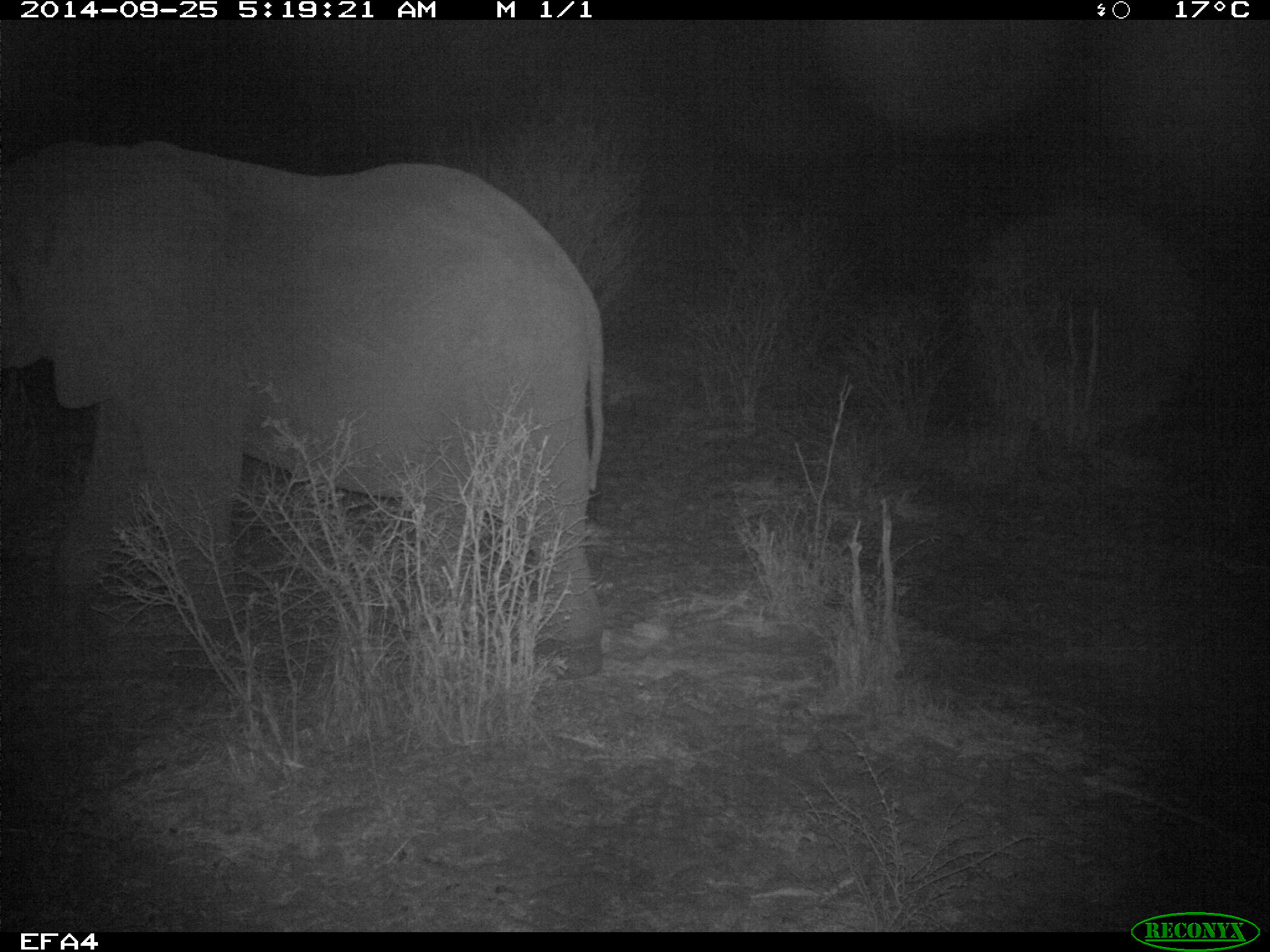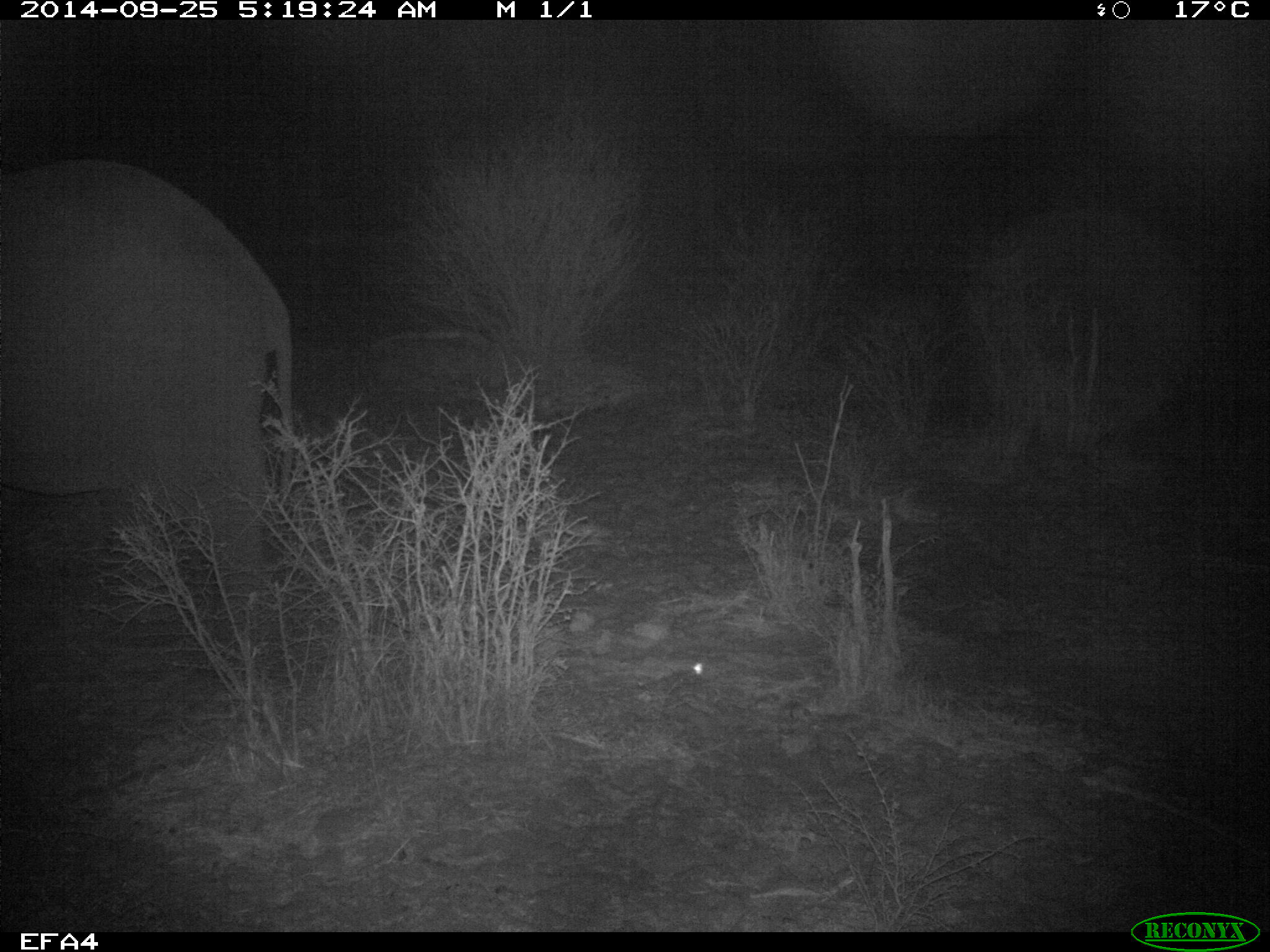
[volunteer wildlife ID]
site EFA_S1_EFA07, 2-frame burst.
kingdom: Animalia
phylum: Chordata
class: Mammalia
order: Proboscidea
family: Elephantidae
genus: Loxodonta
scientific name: Loxodonta africana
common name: african bush elephant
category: elephant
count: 1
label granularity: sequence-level